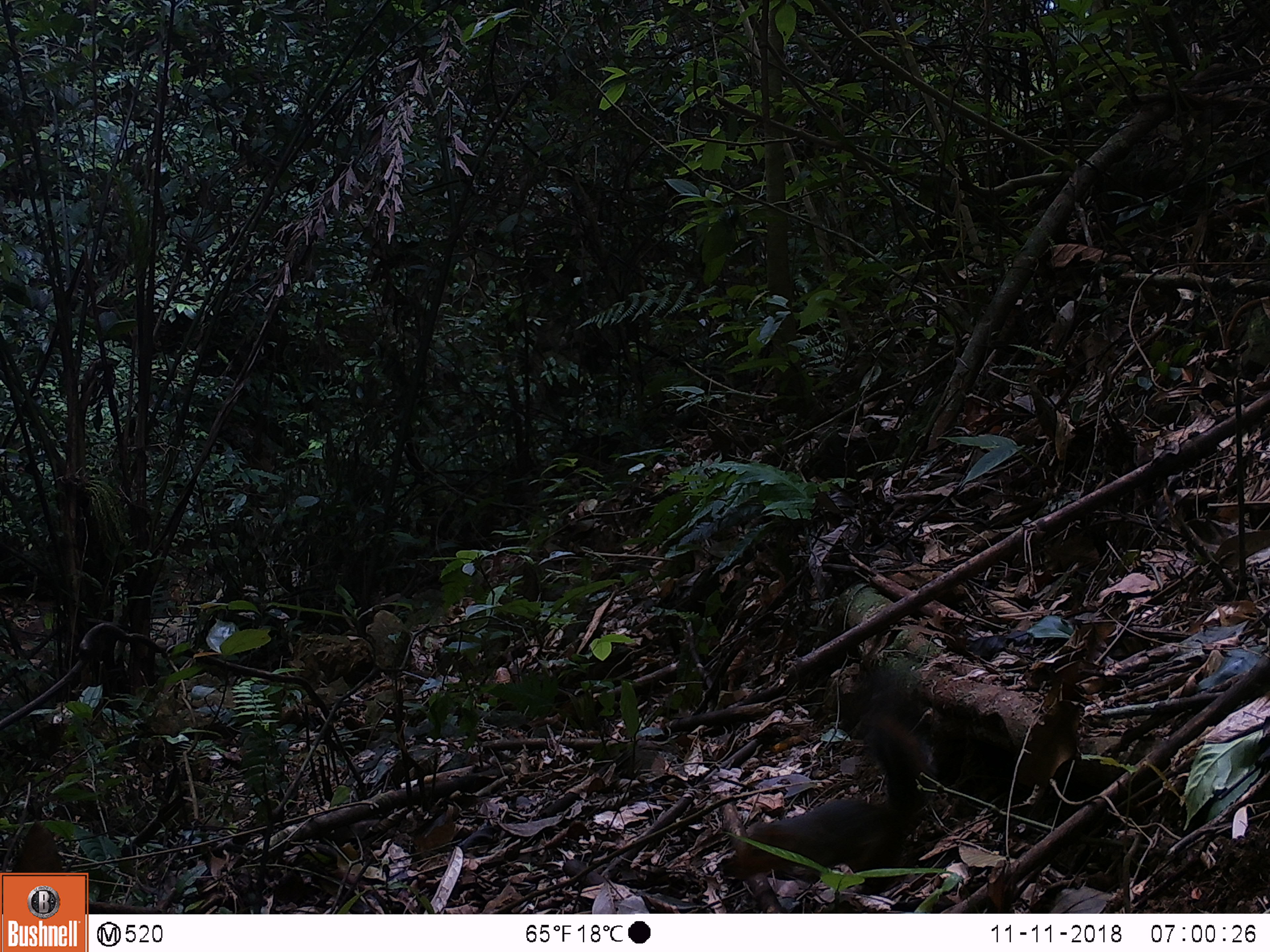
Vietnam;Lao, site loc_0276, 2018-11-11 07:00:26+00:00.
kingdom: Animalia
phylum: Chordata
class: Mammalia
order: Rodentia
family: Sciuridae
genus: Dremomys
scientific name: Dremomys rufigenis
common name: red-cheeked squirrel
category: red cheeked squirrel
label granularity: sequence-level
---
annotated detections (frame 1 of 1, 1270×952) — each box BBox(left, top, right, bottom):
red cheeked squirrel: BBox(733, 717, 935, 895)